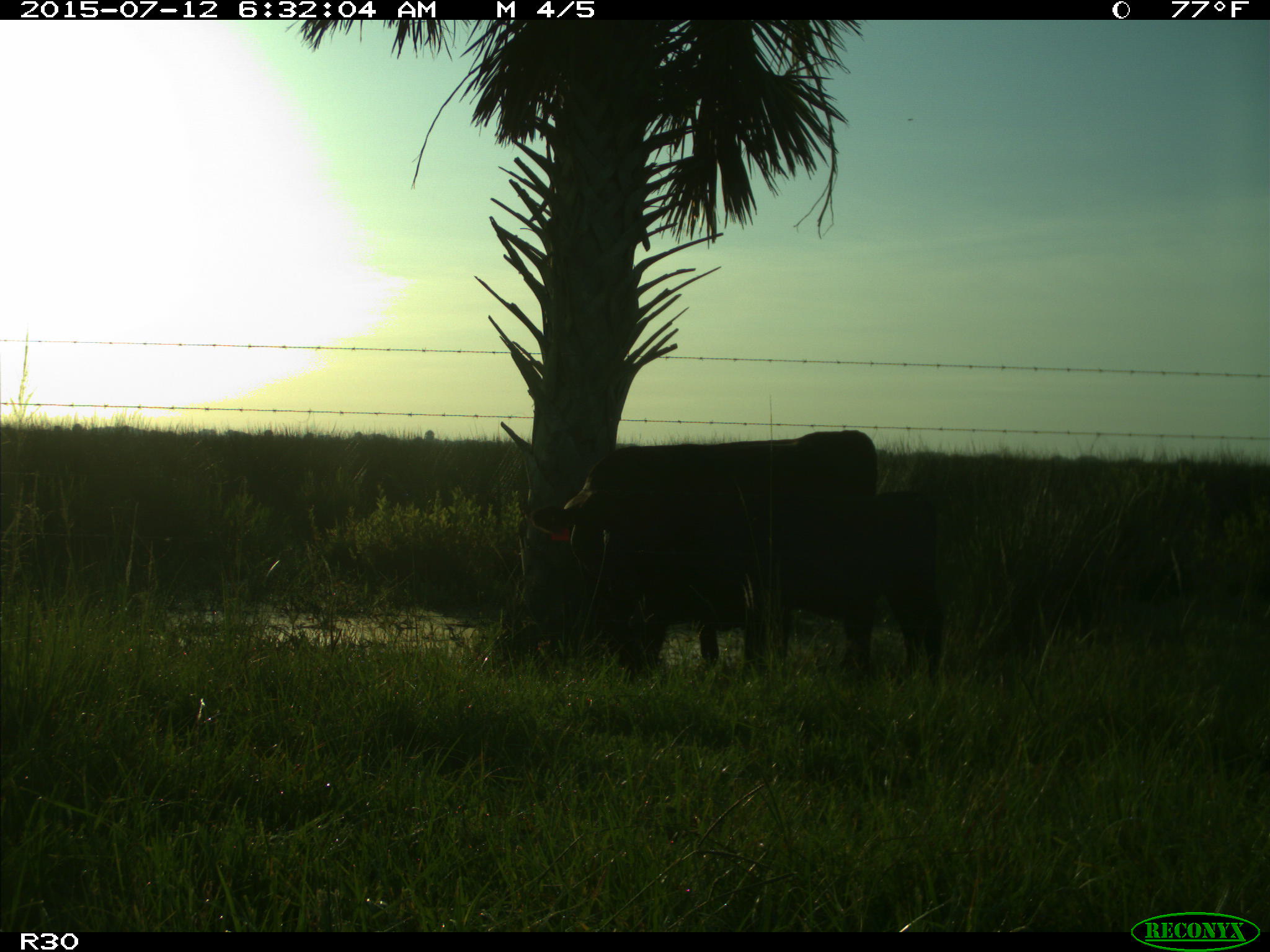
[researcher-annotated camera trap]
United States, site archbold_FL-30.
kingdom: Animalia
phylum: Chordata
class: Mammalia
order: Artiodactyla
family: Bovidae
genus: Bos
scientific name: Bos taurus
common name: domestic cow